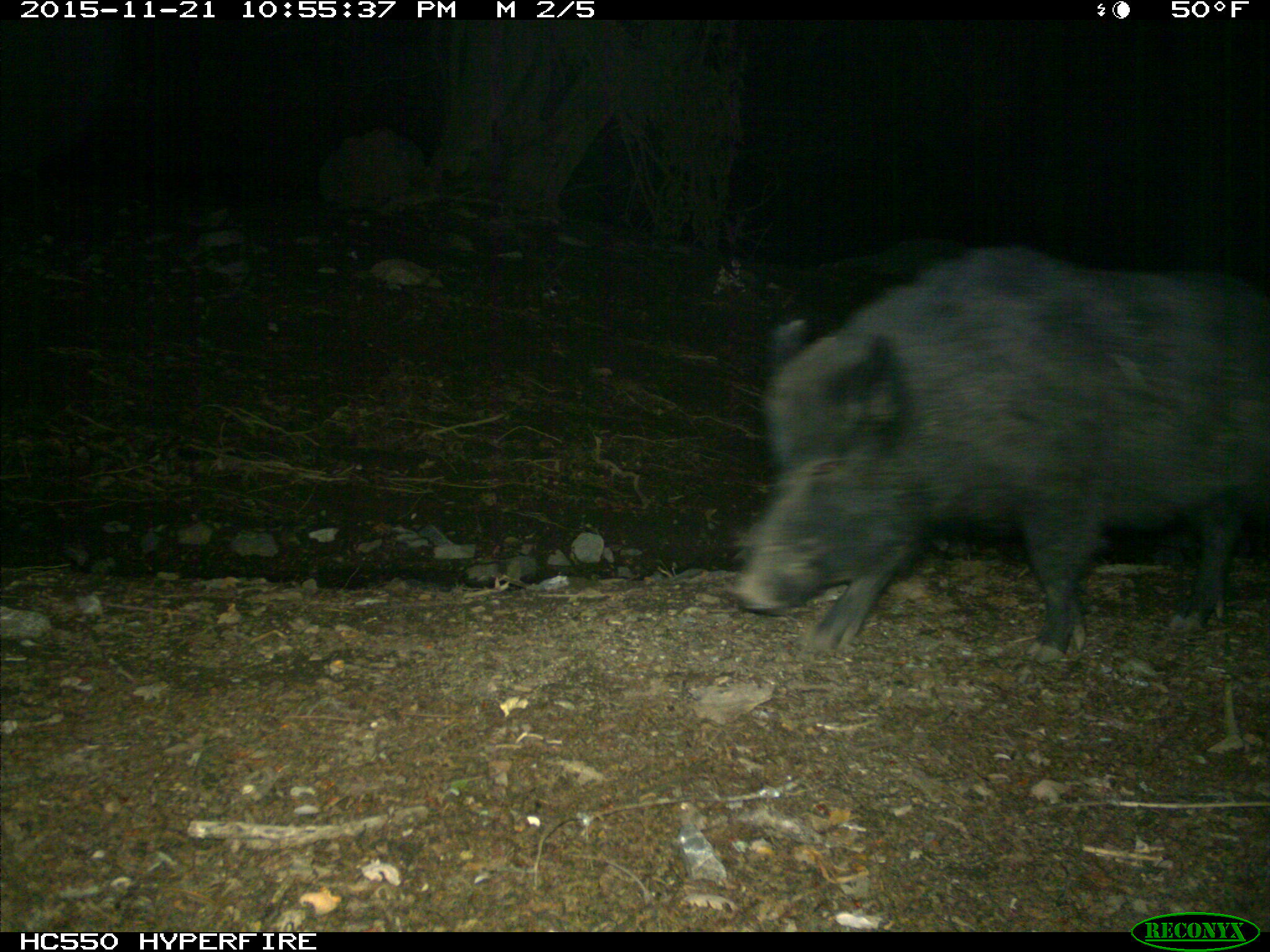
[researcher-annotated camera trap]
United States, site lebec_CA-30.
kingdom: Animalia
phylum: Chordata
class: Mammalia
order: Artiodactyla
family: Suidae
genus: Sus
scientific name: Sus scrofa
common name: wild boar